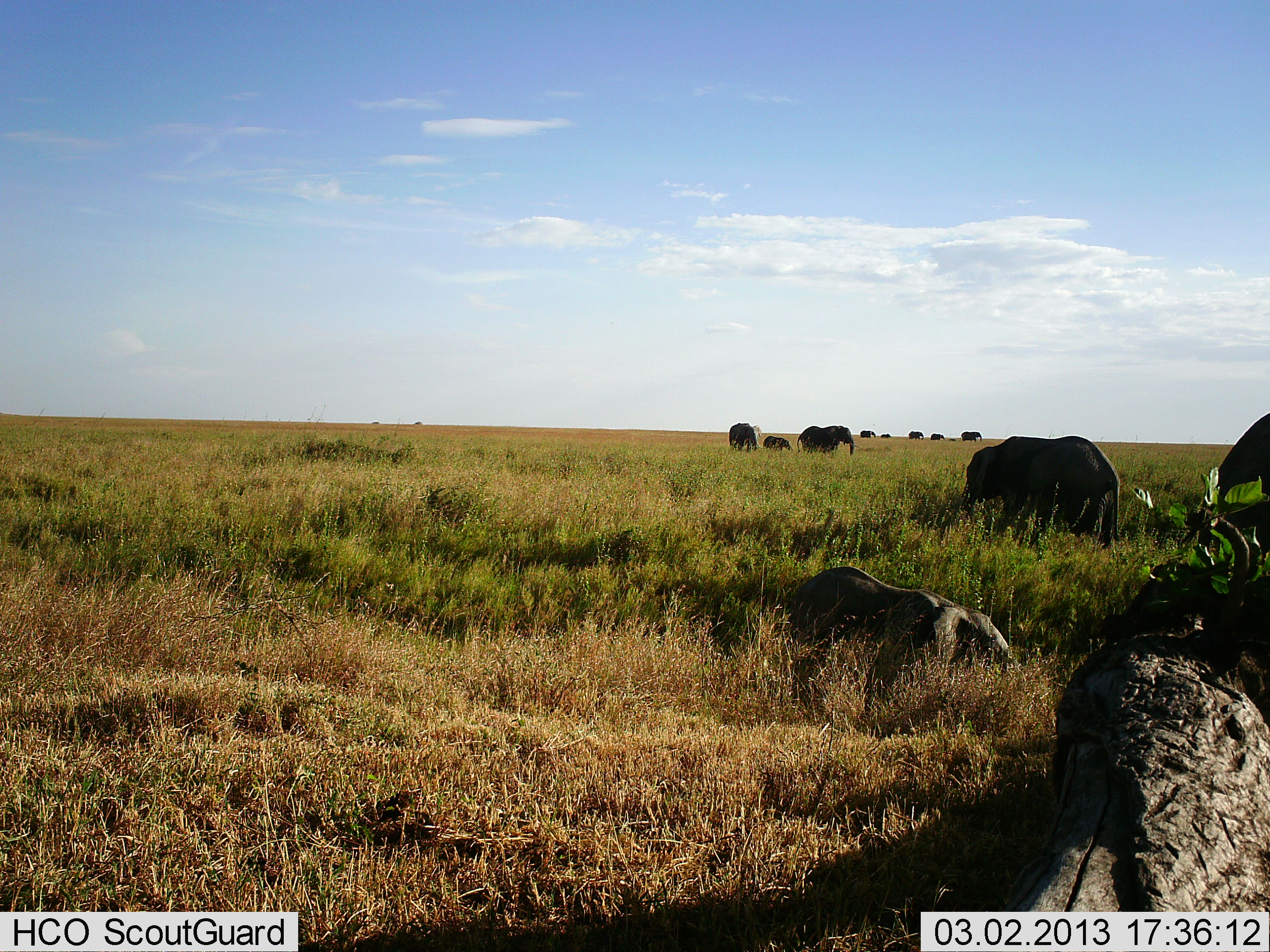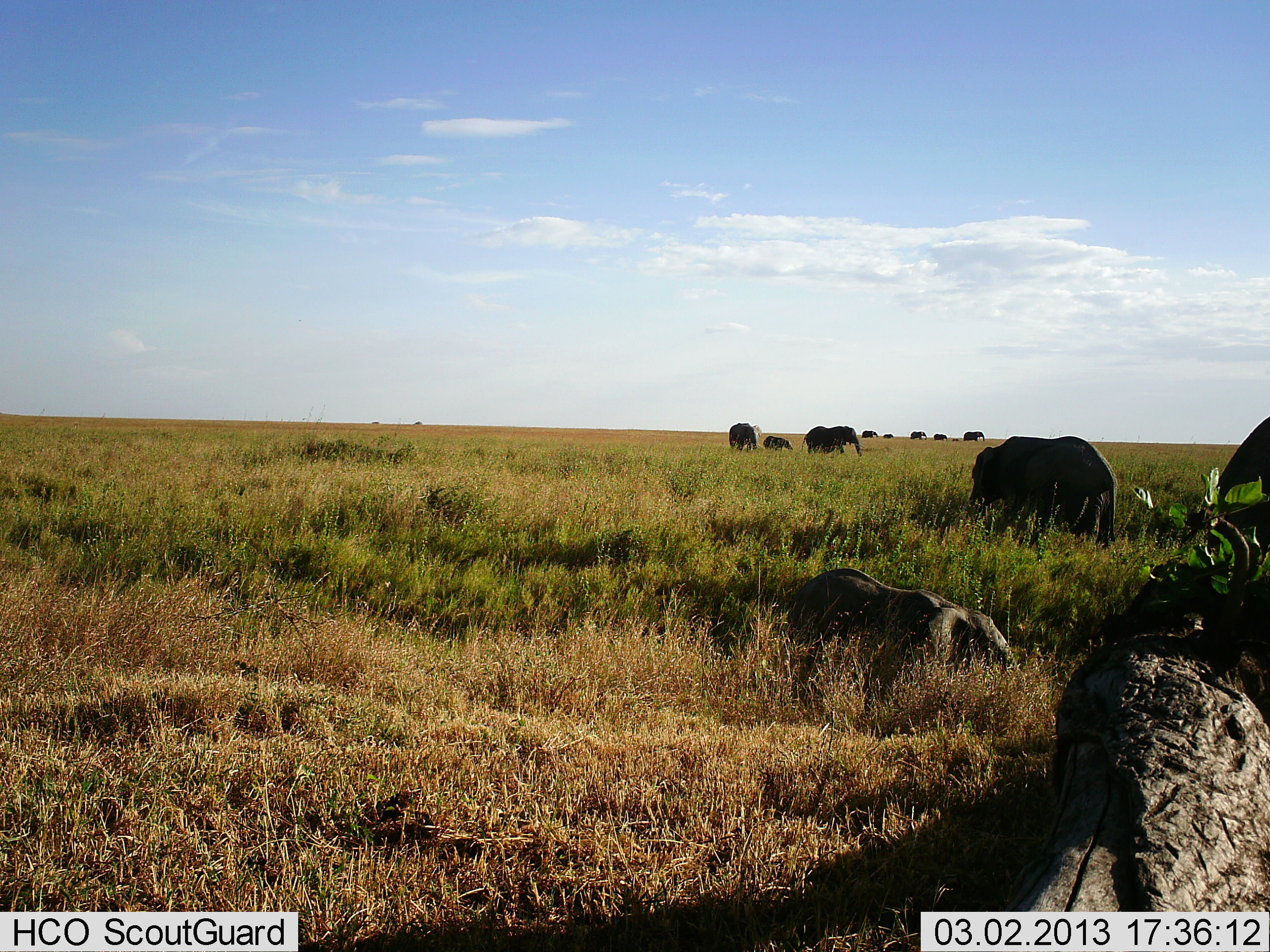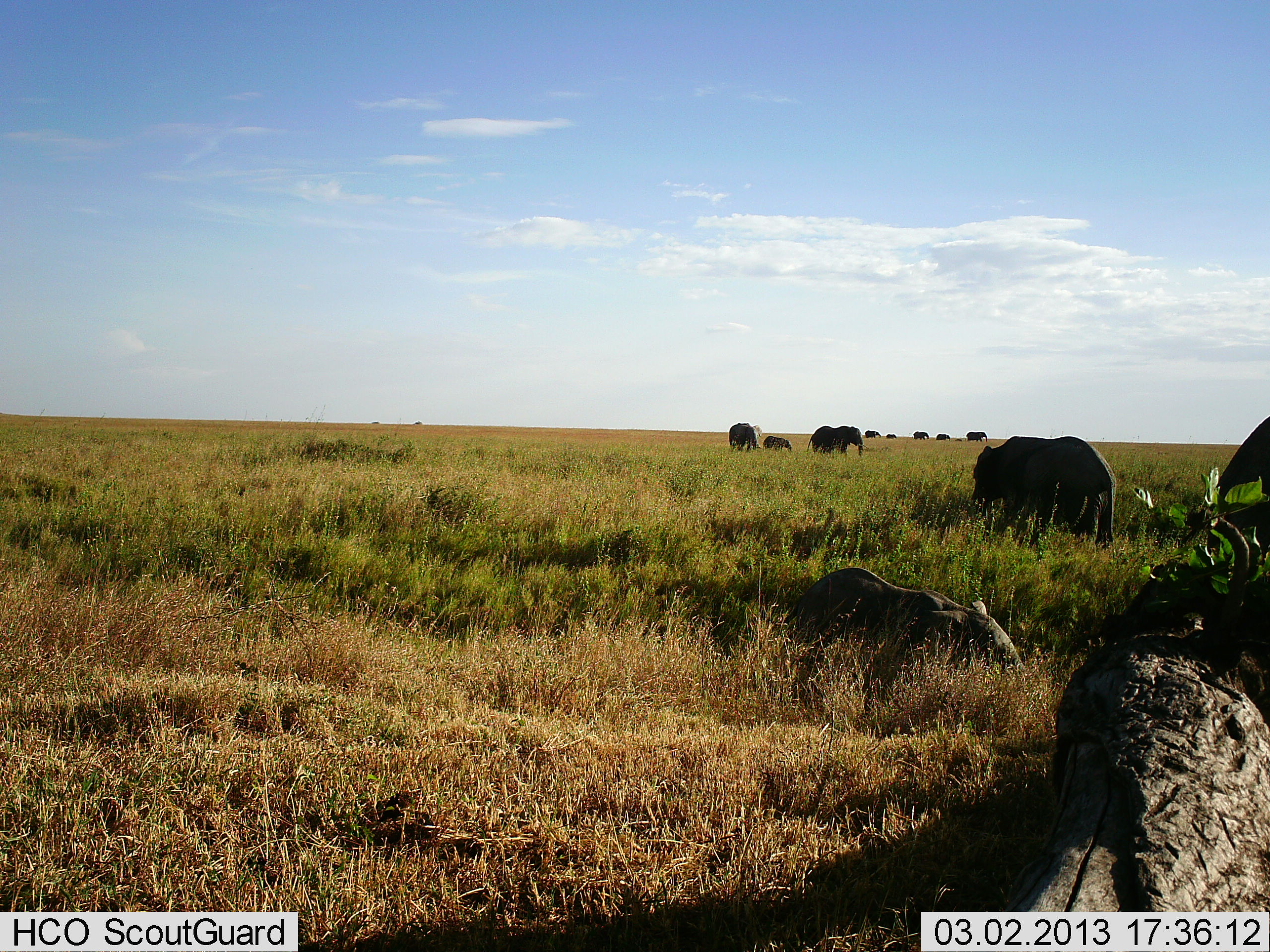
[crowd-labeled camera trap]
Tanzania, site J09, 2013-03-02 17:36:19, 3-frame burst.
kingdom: Animalia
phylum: Chordata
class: Mammalia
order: Proboscidea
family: Elephantidae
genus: Loxodonta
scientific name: Loxodonta africana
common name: african bush elephant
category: elephant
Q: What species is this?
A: Elephant (african bush elephant) (Loxodonta africana).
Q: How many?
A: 11-50.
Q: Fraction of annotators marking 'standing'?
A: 59%.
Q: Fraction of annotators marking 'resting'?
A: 30%.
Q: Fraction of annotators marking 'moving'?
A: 51%.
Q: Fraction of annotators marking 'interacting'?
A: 8%.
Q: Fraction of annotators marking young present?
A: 59%.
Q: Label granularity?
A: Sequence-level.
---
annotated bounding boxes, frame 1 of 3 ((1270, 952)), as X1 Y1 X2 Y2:
animal: 787 567 1019 672; 962 434 1118 549; 1200 413 1269 556; 797 425 860 457; 729 423 762 452; 762 436 793 451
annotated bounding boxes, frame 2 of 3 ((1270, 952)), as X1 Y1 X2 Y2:
animal: 784 569 1018 673; 967 437 1116 549; 1199 416 1269 555; 801 426 866 457; 729 422 762 451; 763 435 794 452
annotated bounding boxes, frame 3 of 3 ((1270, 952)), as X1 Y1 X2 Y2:
animal: 785 569 1025 678; 970 434 1116 544; 1202 415 1269 557; 807 425 870 457; 729 423 762 450; 763 435 793 452